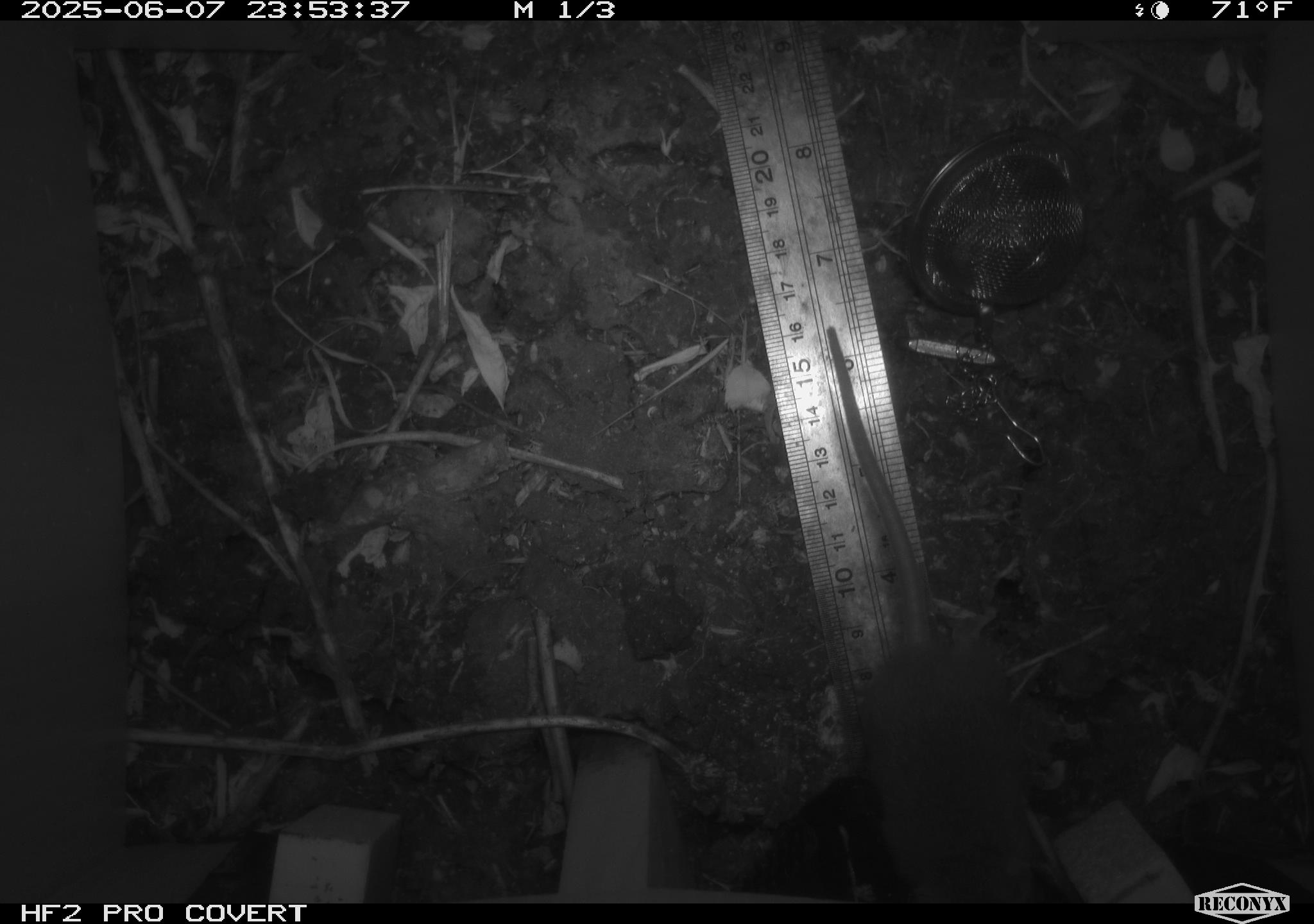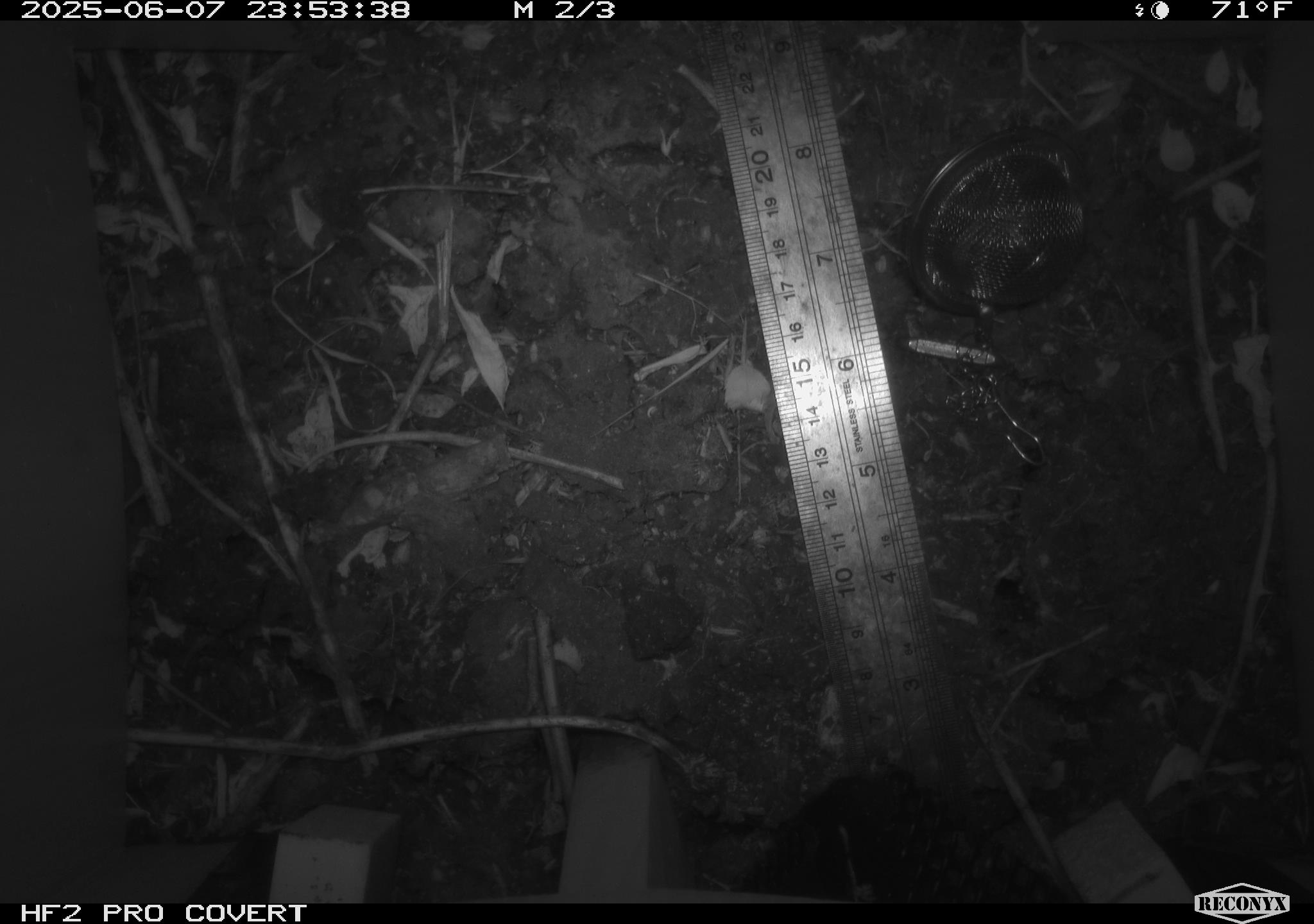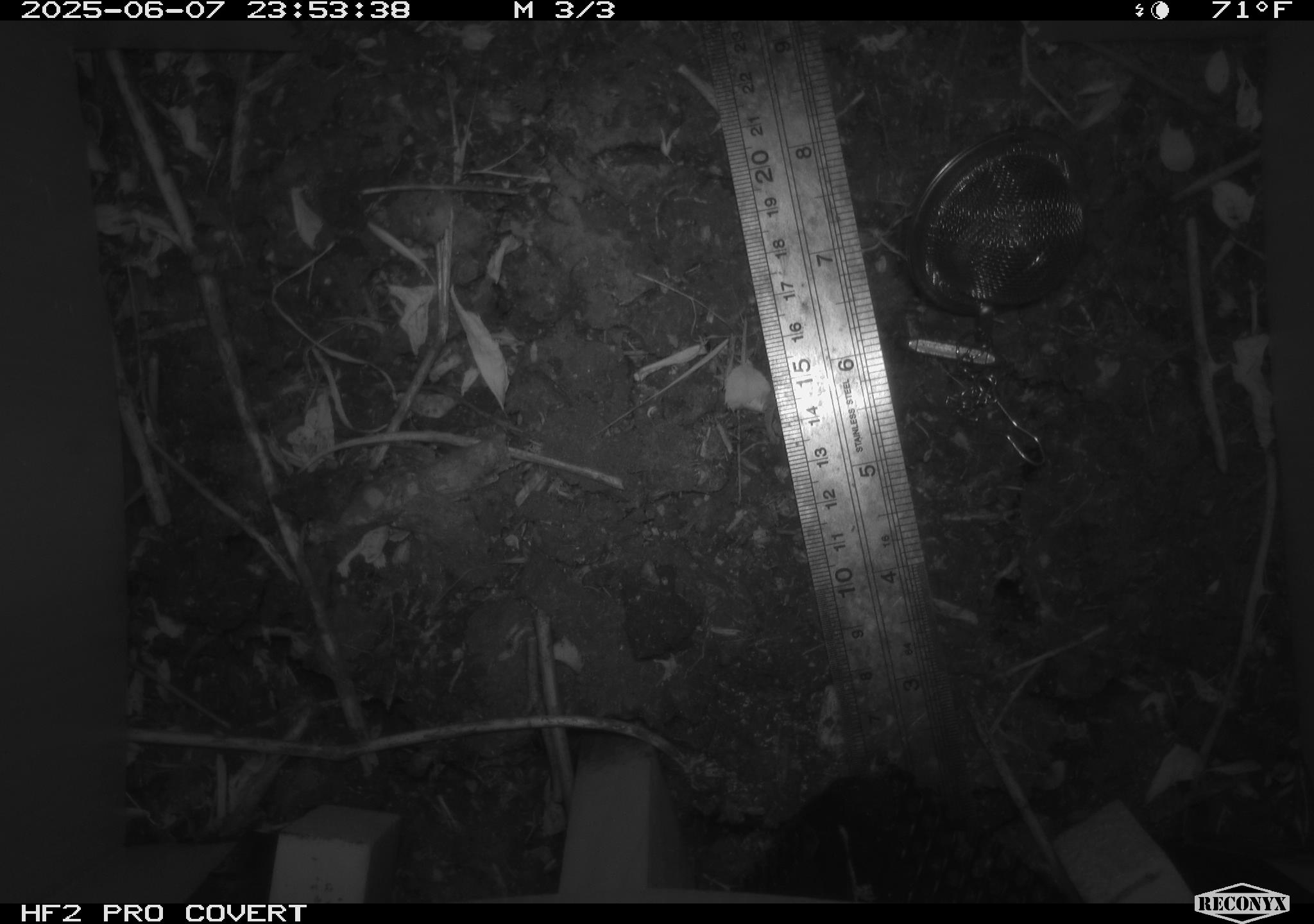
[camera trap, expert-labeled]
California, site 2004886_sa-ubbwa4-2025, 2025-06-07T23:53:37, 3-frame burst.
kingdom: Animalia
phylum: Chordata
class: Mammalia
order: Rodentia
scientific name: Rodentia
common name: rodent